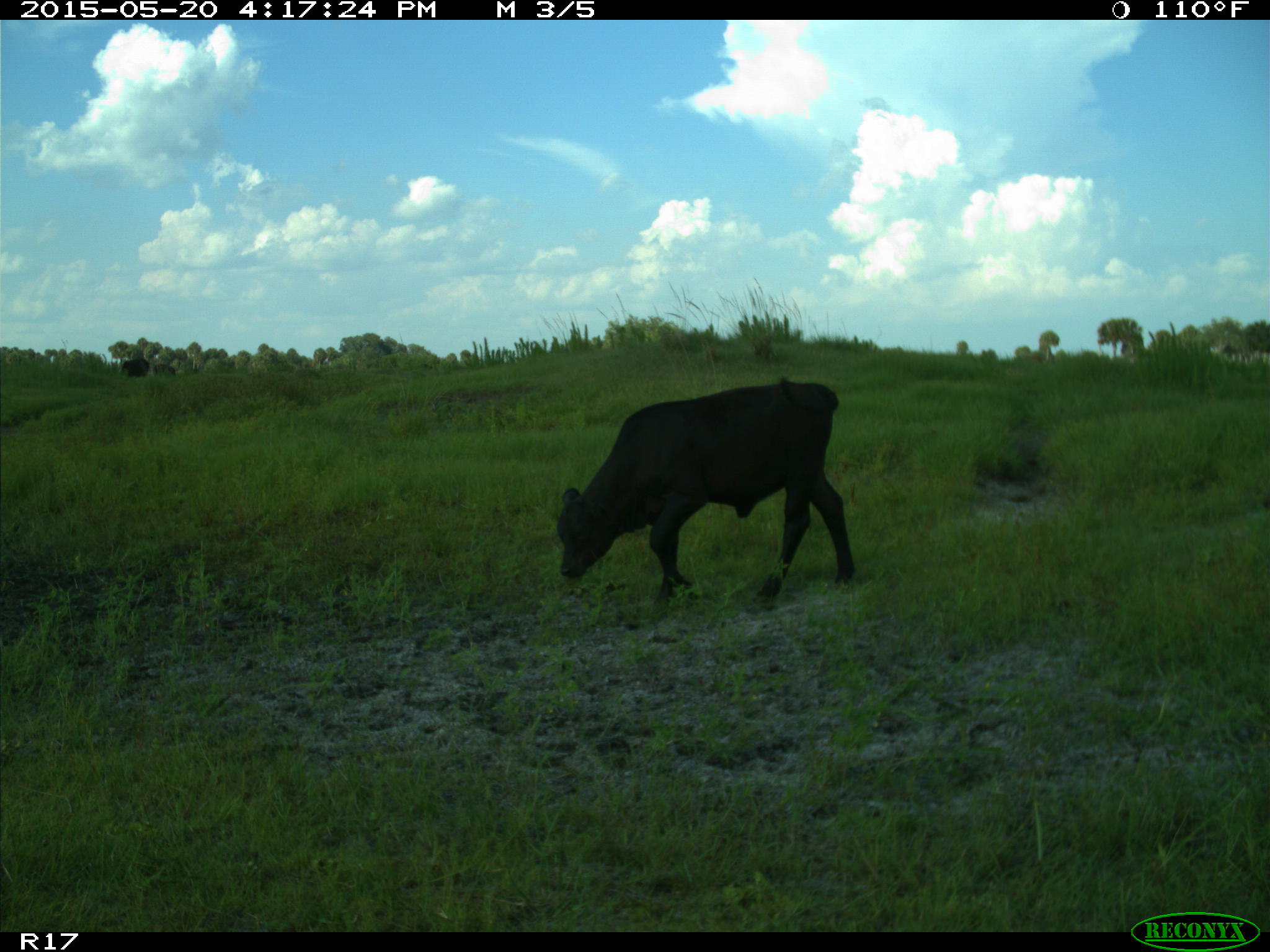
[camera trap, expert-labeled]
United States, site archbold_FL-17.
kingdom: Animalia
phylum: Chordata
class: Mammalia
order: Artiodactyla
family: Bovidae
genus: Bos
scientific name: Bos taurus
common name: domestic cow